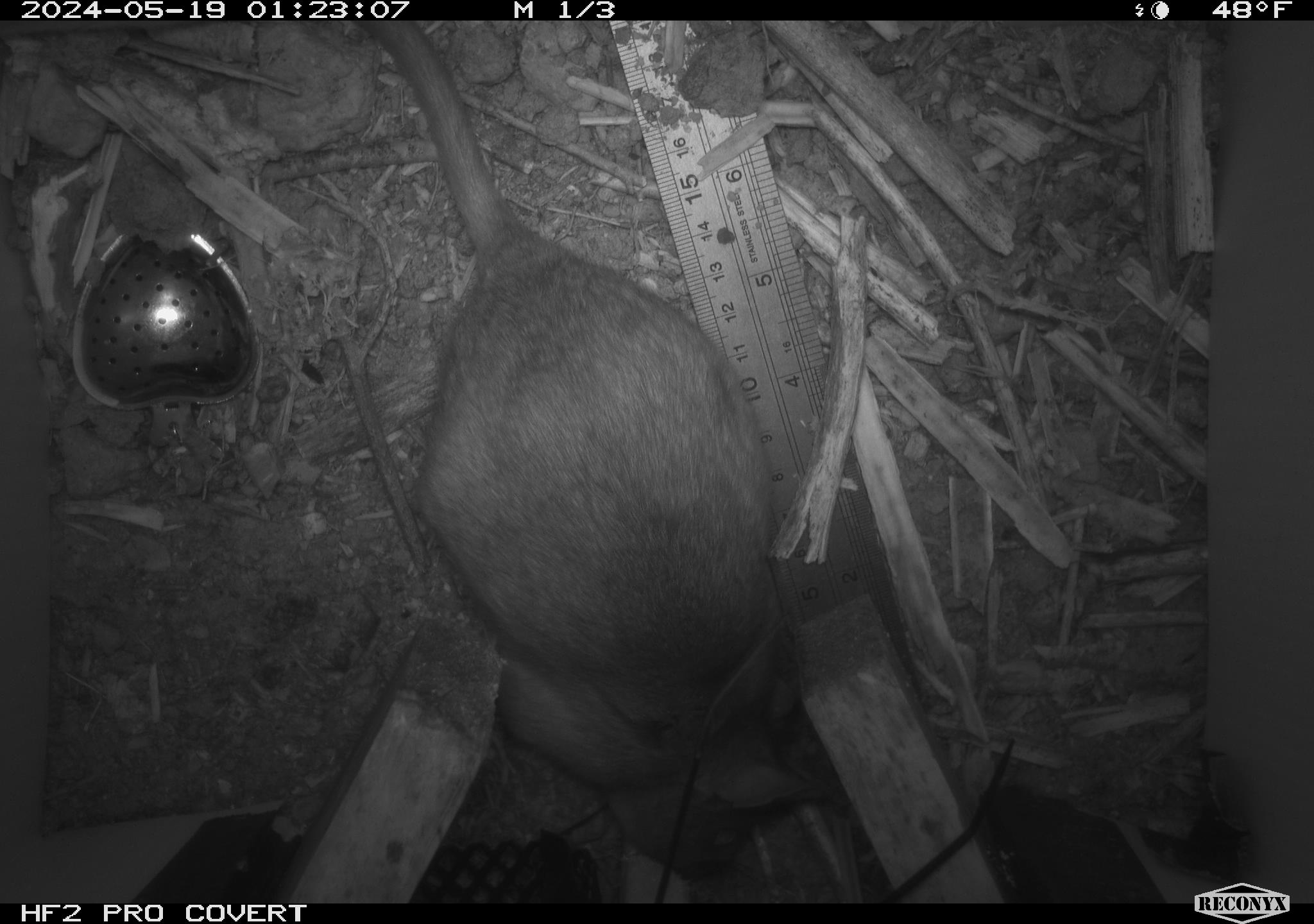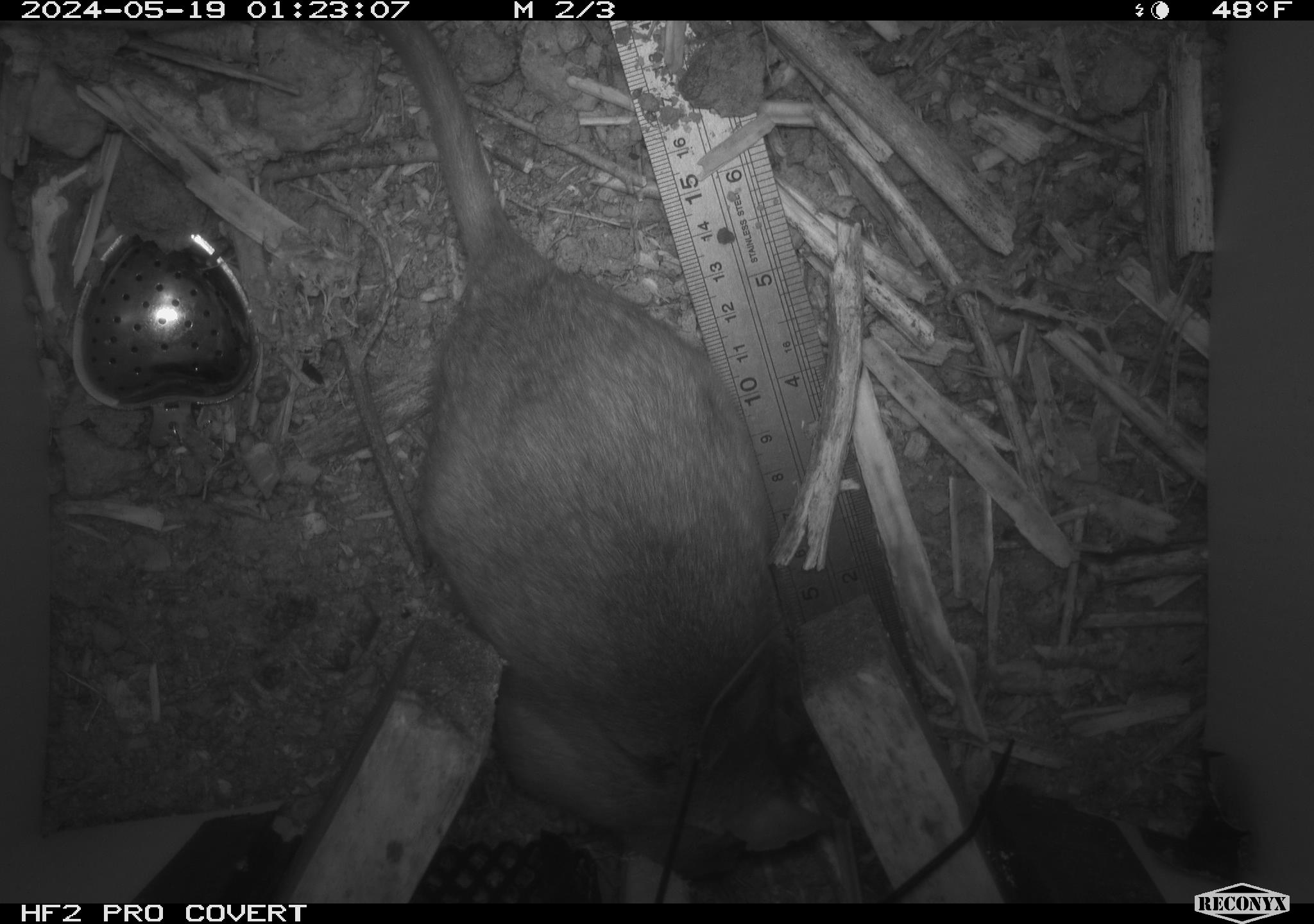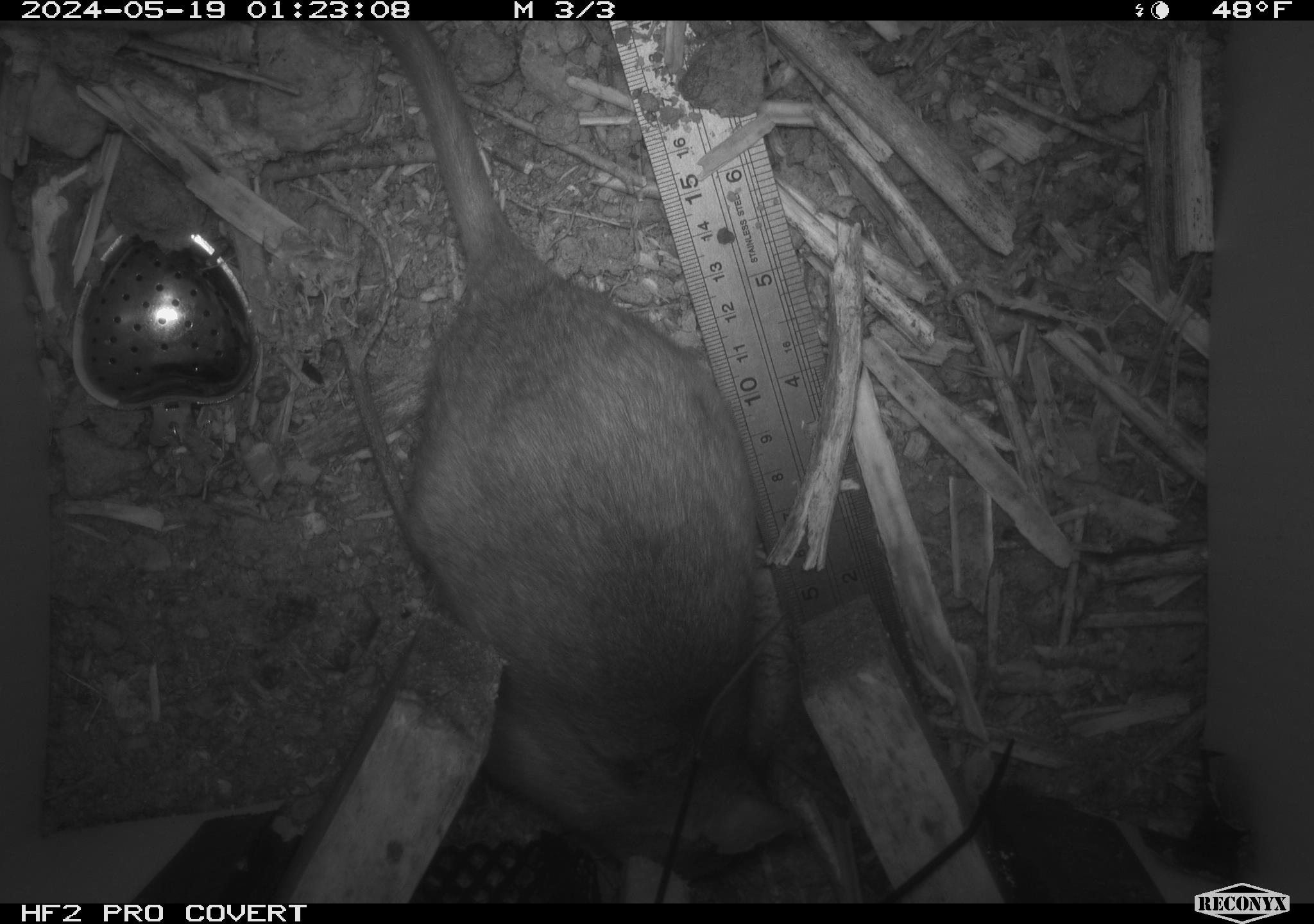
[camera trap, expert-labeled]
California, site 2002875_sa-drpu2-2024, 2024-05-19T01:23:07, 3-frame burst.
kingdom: Animalia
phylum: Chordata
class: Mammalia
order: Rodentia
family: Cricetidae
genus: Neotoma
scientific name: Neotoma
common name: pack rat or woodrat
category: neotoma species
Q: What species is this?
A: Neotoma species (pack rat or woodrat) (Neotoma).